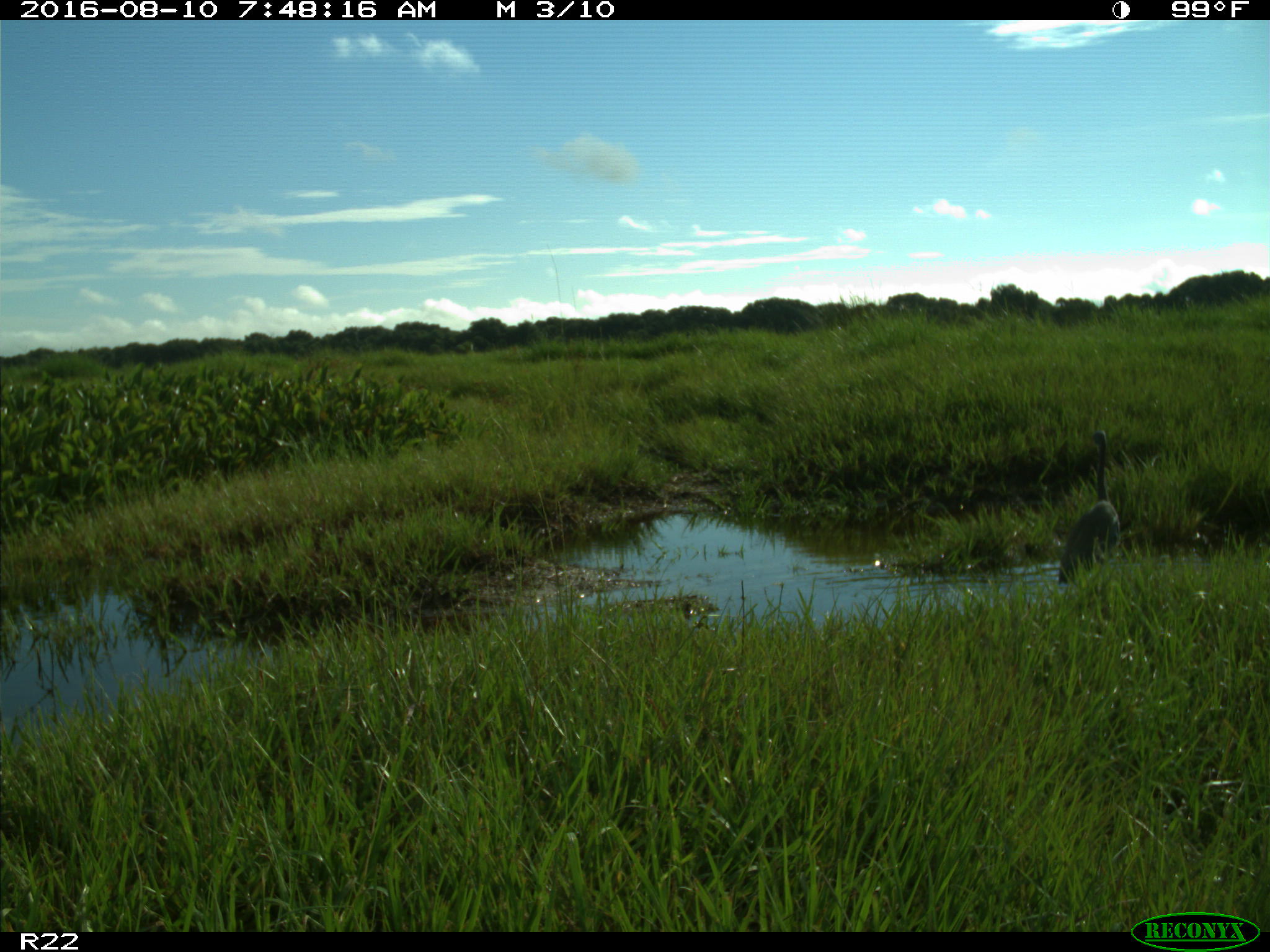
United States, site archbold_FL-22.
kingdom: Animalia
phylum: Chordata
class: Aves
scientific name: Aves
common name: birds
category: unidentified bird